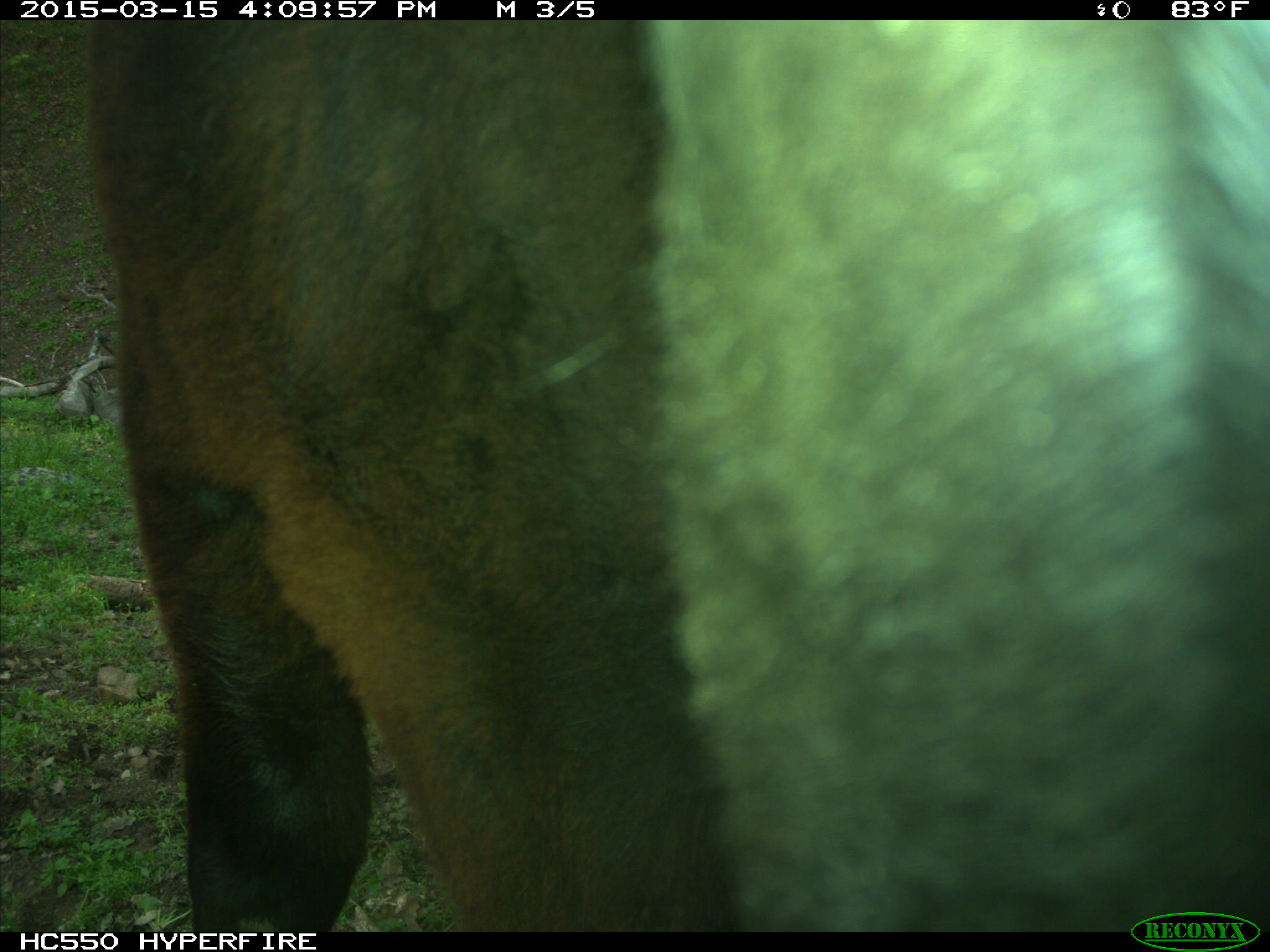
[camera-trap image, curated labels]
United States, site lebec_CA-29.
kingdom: Animalia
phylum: Chordata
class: Mammalia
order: Artiodactyla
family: Bovidae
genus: Bos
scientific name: Bos taurus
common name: domestic cow